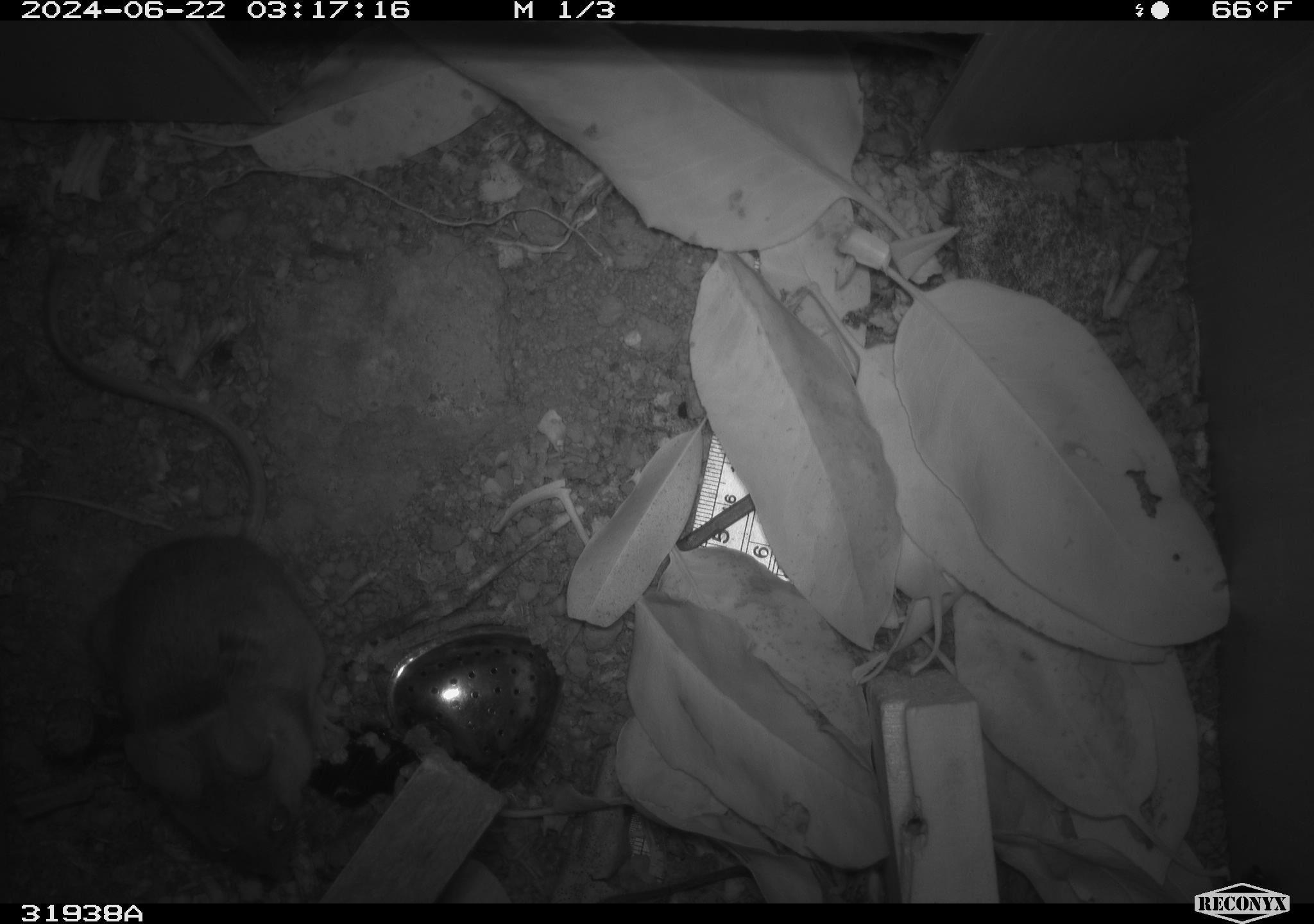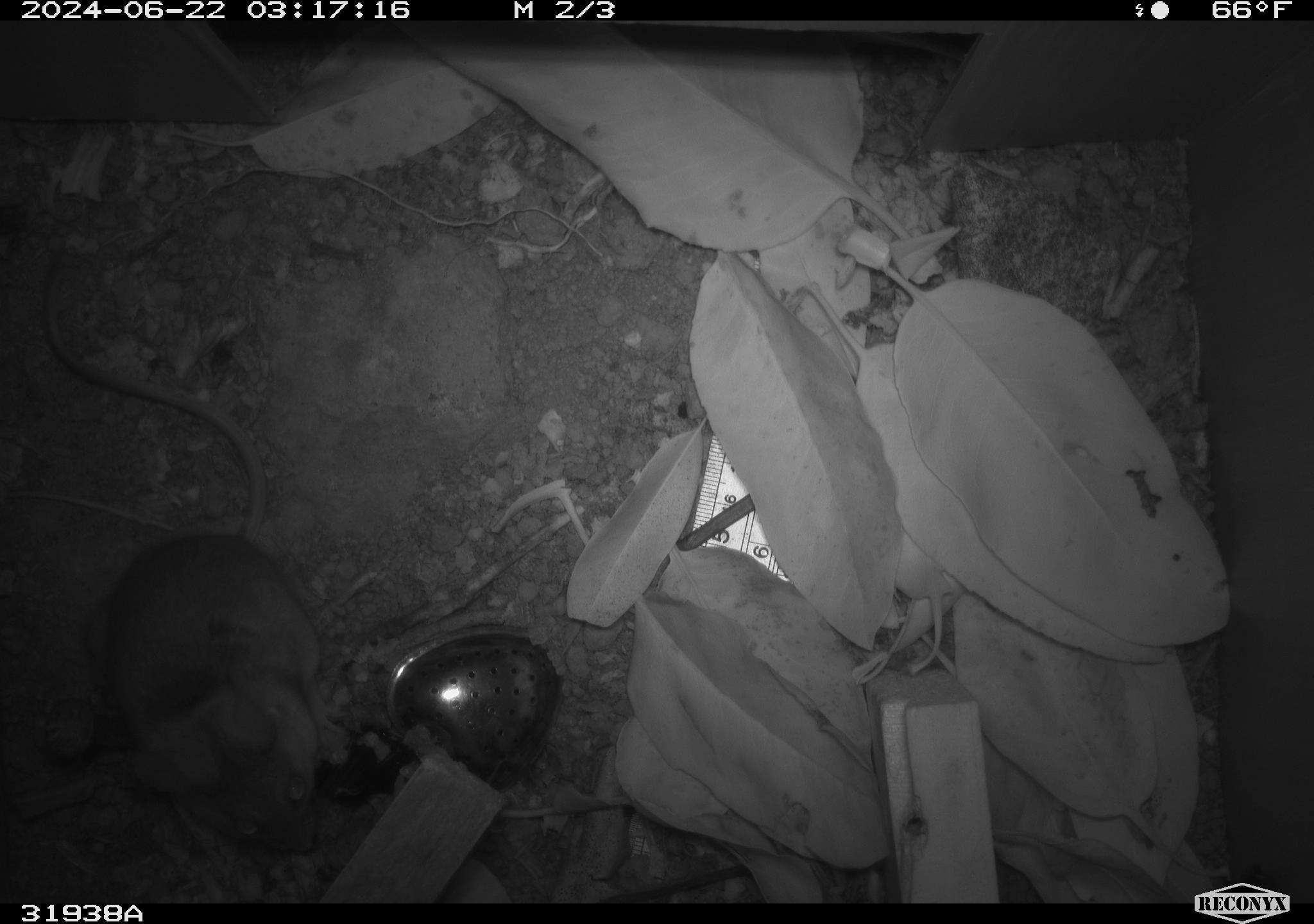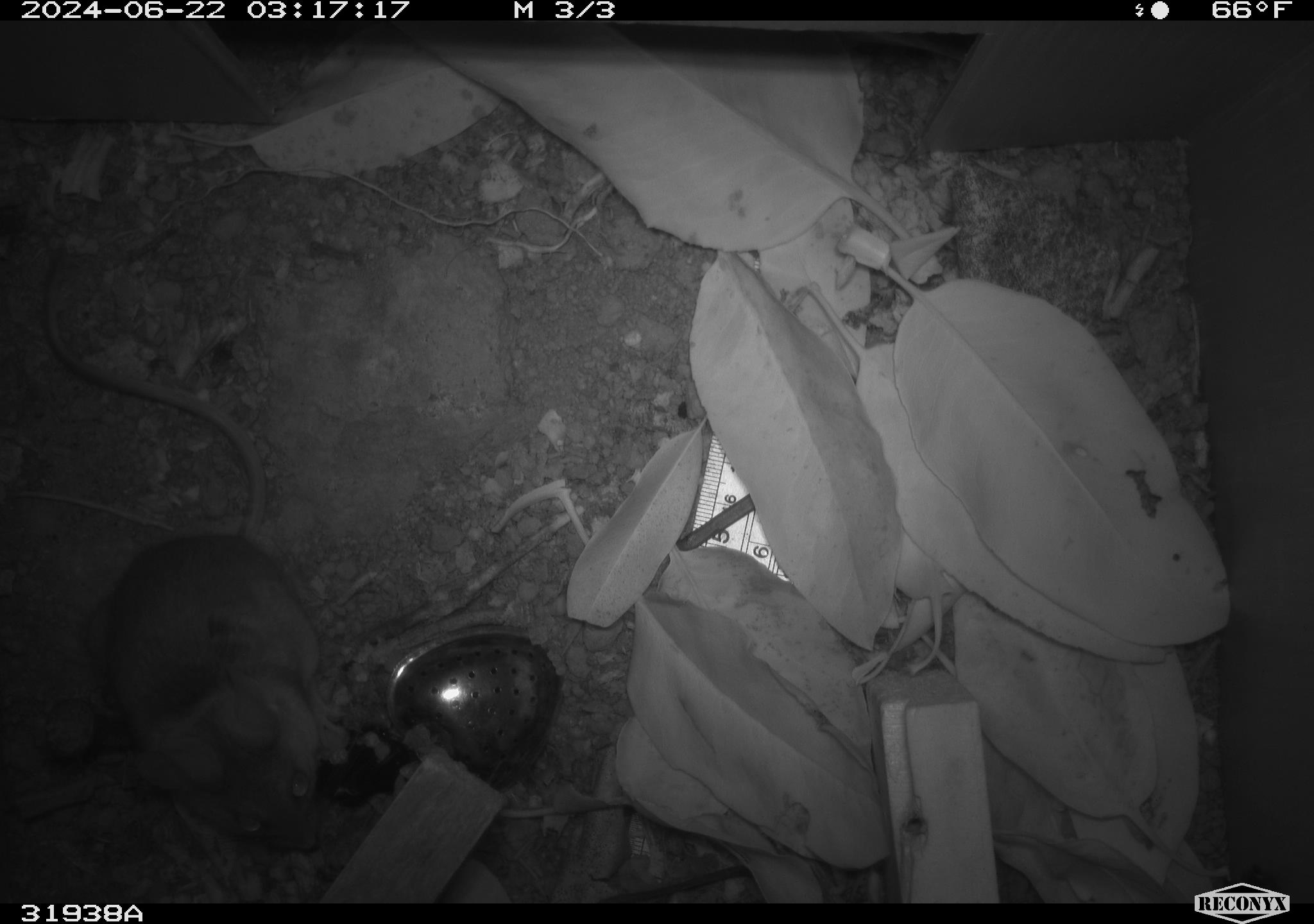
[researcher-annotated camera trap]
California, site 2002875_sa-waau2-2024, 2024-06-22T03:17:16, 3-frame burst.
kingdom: Animalia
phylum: Chordata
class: Mammalia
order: Rodentia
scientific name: Rodentia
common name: rodent